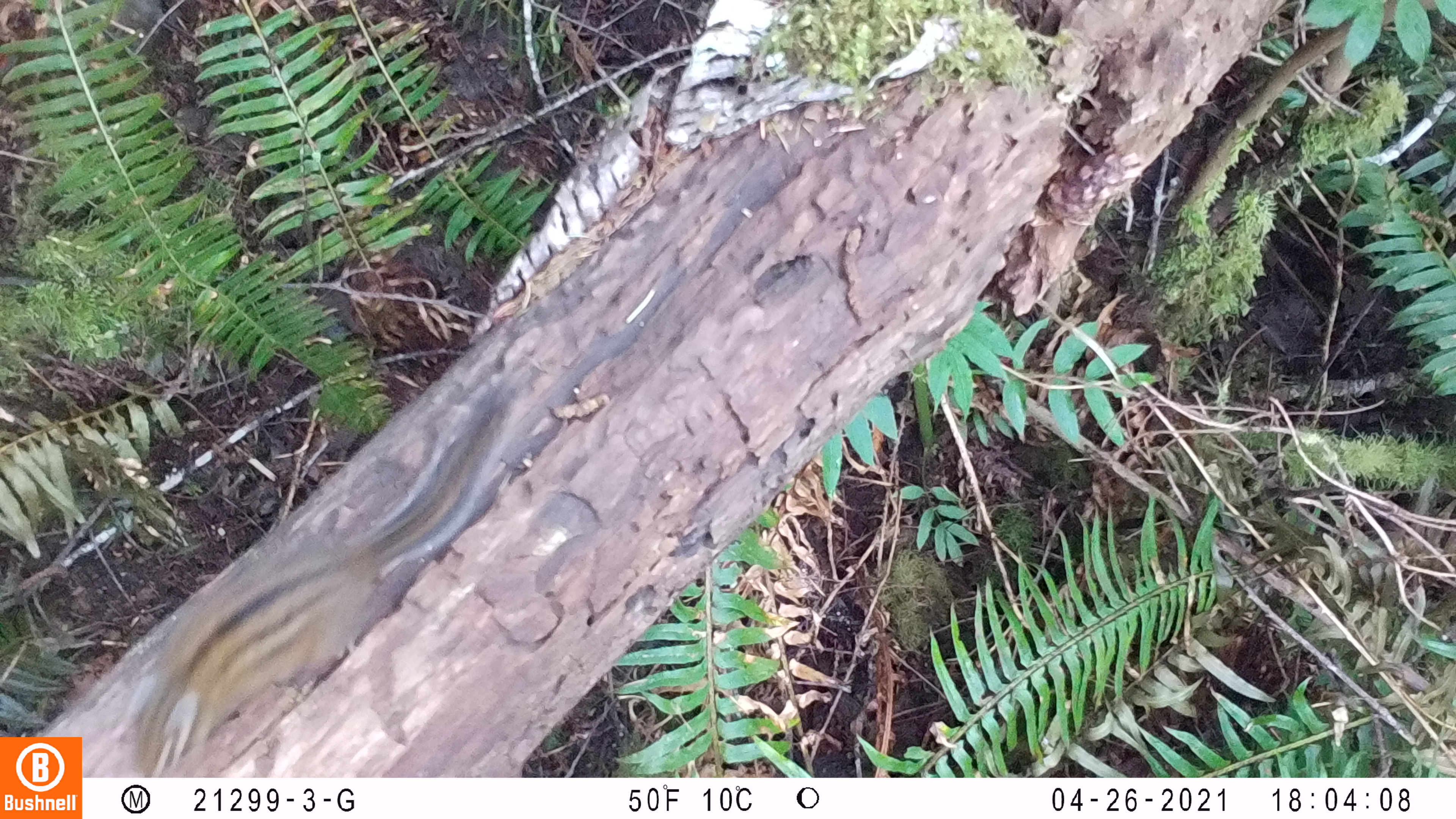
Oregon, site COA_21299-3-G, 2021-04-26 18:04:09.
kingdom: Animalia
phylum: Chordata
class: Mammalia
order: Rodentia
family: Sciuridae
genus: Neotamias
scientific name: Neotamias townsendii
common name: townsend's chipmunk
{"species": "townsend's chipmunk (Neotamias townsendii)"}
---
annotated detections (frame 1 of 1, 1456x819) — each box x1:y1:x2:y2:
townsend's chipmunk: 120:383:519:773